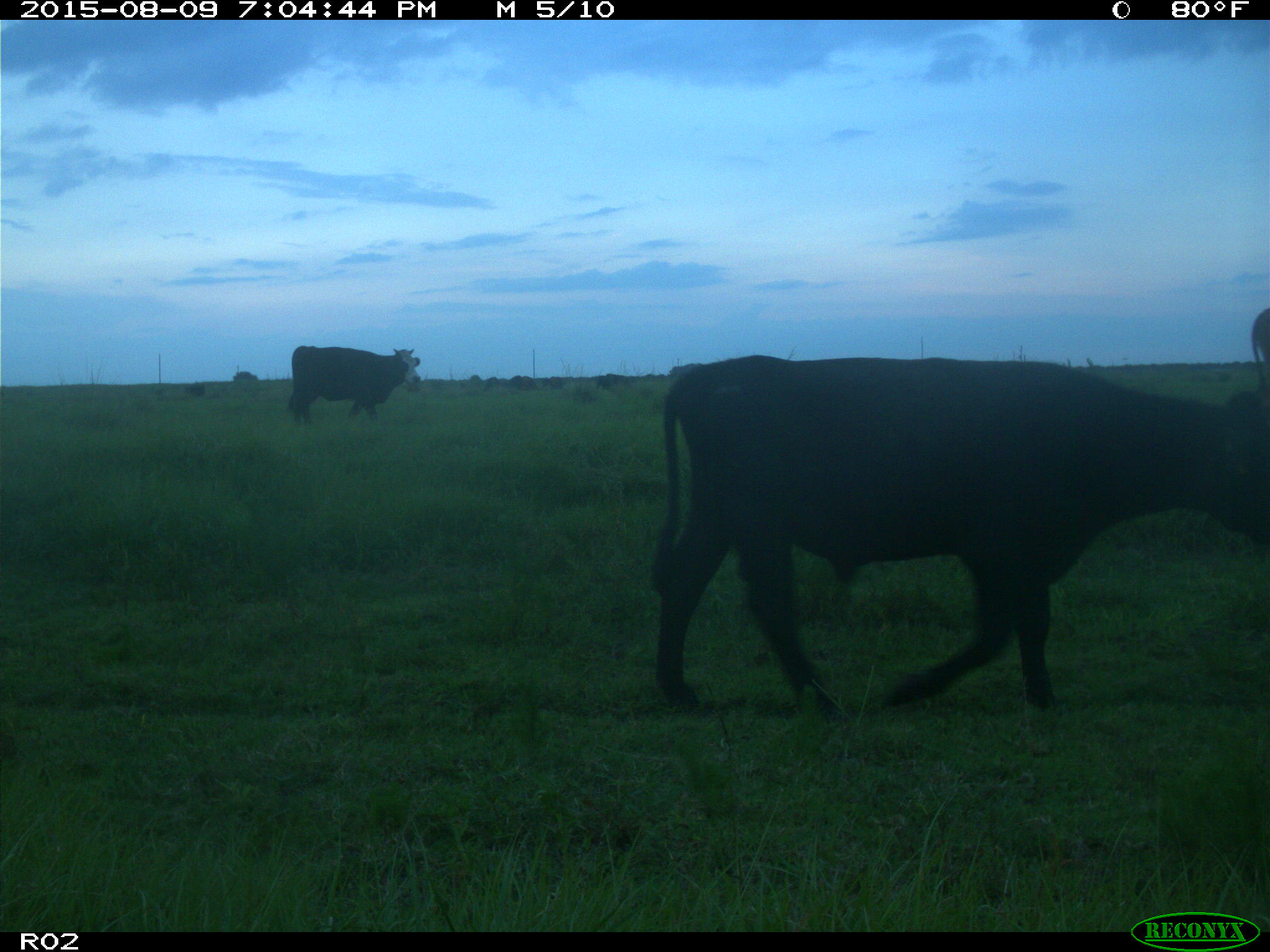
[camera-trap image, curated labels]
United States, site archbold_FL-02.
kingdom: Animalia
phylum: Chordata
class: Mammalia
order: Artiodactyla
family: Bovidae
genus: Bos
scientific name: Bos taurus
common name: domestic cow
Bos taurus (domestic cow).